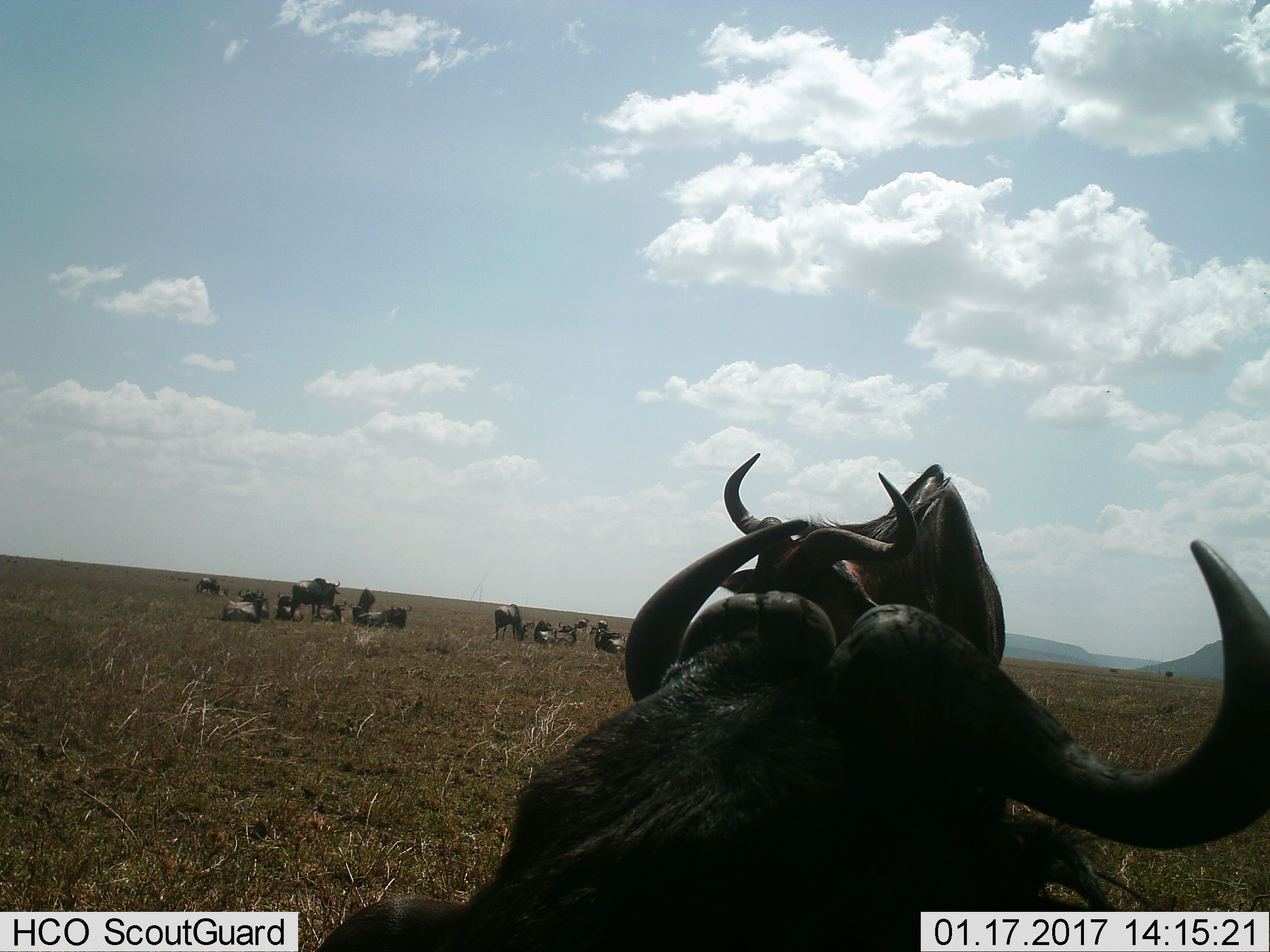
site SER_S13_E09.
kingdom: Animalia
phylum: Chordata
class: Mammalia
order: Artiodactyla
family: Bovidae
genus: Connochaetes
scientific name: Connochaetes taurinus taurinus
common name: blue wildebeest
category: wildebeestblue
Wildebeestblue (blue wildebeest) (Connochaetes taurinus taurinus), count 11-50. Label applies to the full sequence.